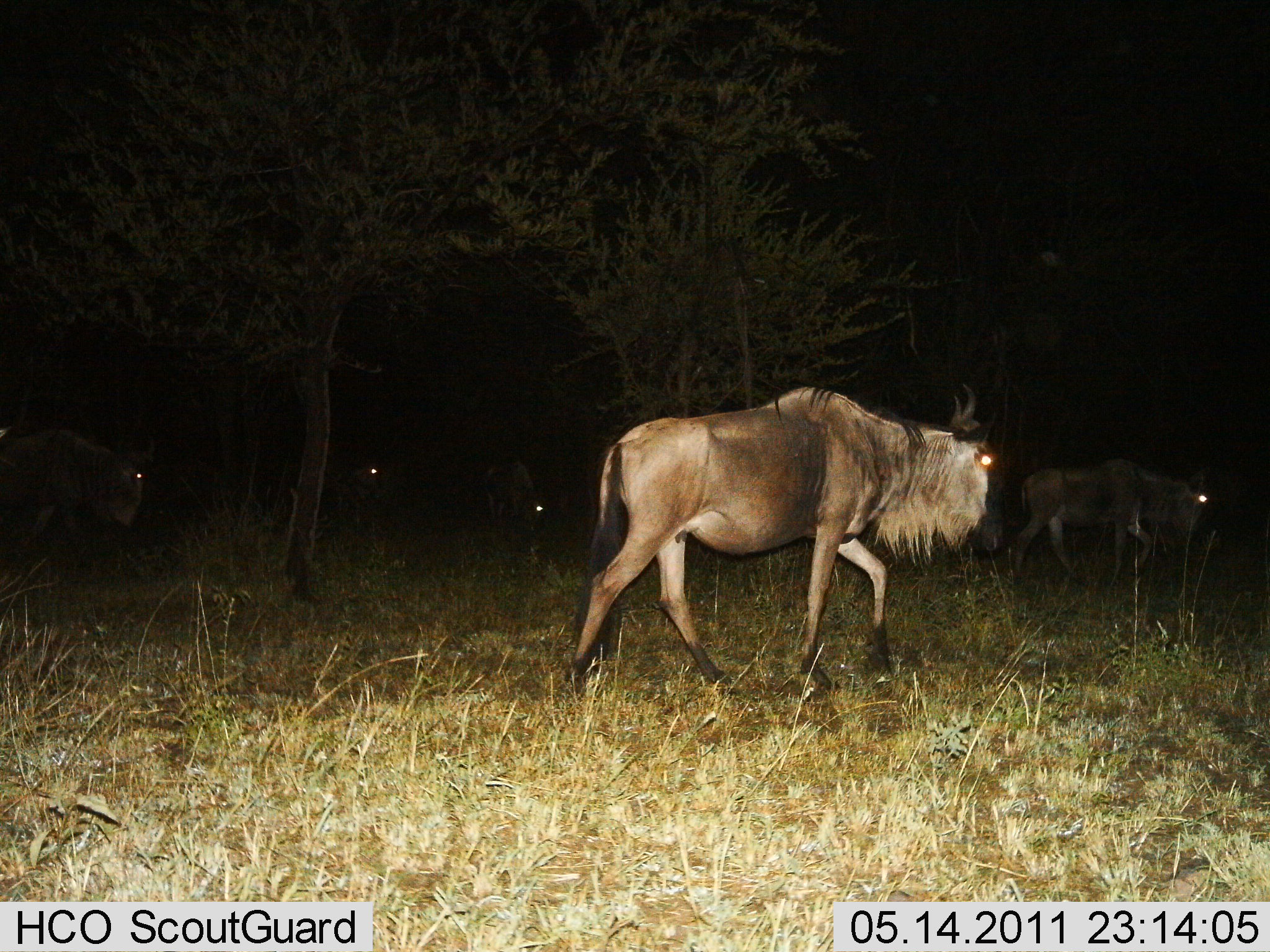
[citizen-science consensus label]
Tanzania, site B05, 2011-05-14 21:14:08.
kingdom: Animalia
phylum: Chordata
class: Mammalia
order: Artiodactyla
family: Bovidae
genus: Connochaetes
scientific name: Connochaetes taurinus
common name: blue wildebeest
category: wildebeest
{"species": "wildebeest (blue wildebeest) (Connochaetes taurinus)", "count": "5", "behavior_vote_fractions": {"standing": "8%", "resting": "0%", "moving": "92%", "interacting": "0%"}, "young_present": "0%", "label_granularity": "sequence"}